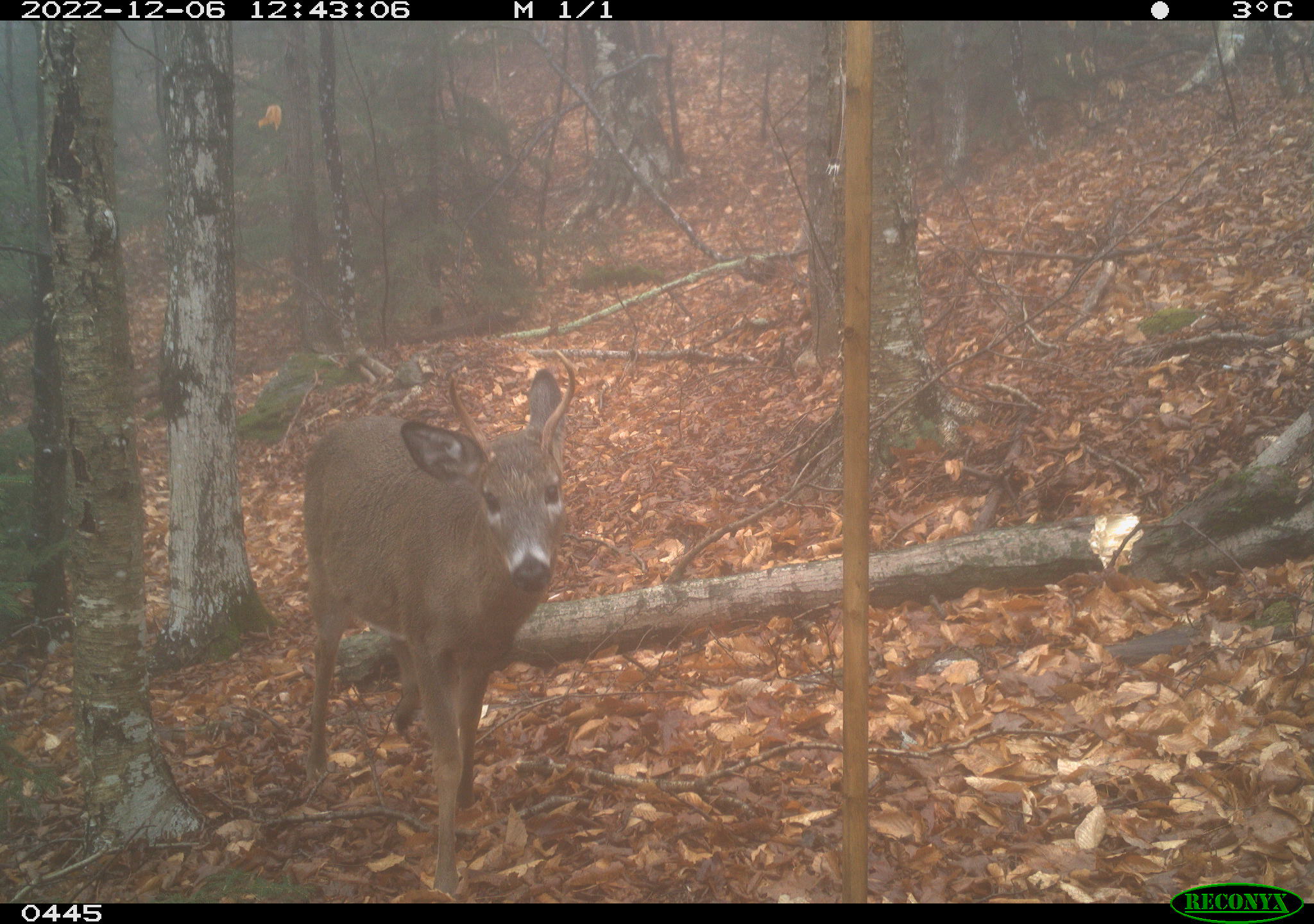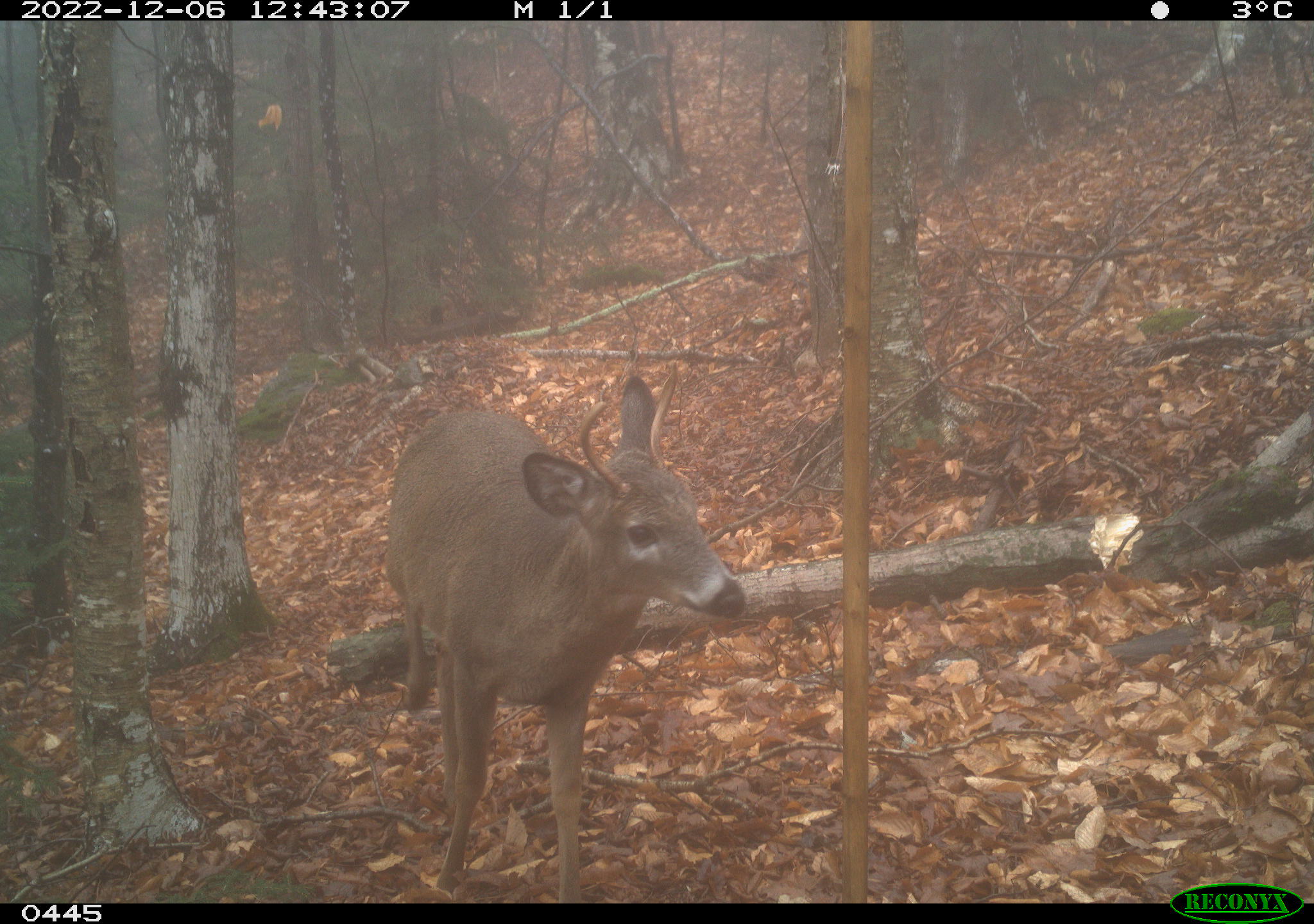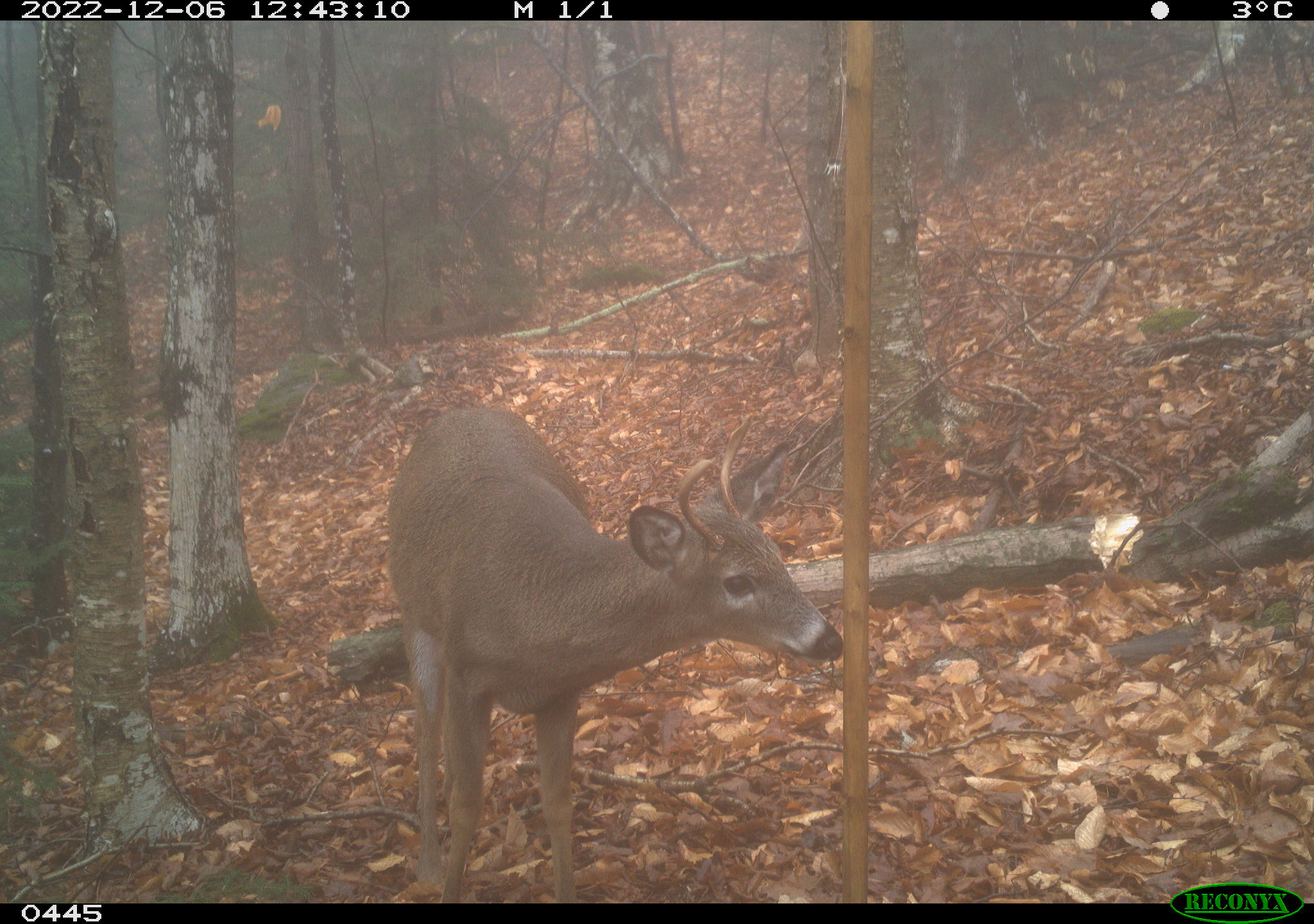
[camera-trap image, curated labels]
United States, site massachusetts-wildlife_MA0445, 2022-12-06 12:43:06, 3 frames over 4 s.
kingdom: Animalia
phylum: Chordata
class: Mammalia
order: Artiodactyla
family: Cervidae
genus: Odocoileus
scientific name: Odocoileus virginianus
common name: white-tailed deer